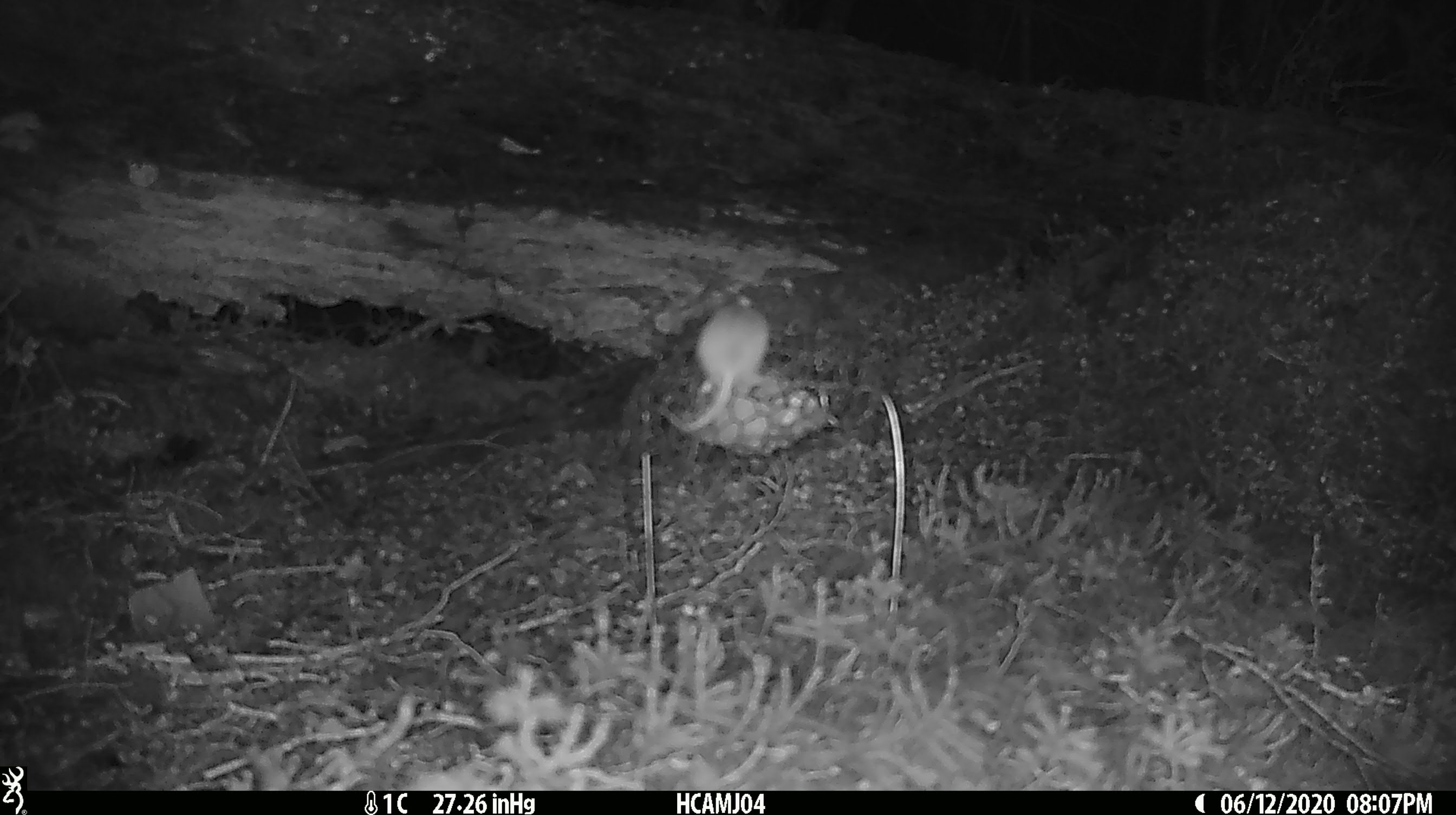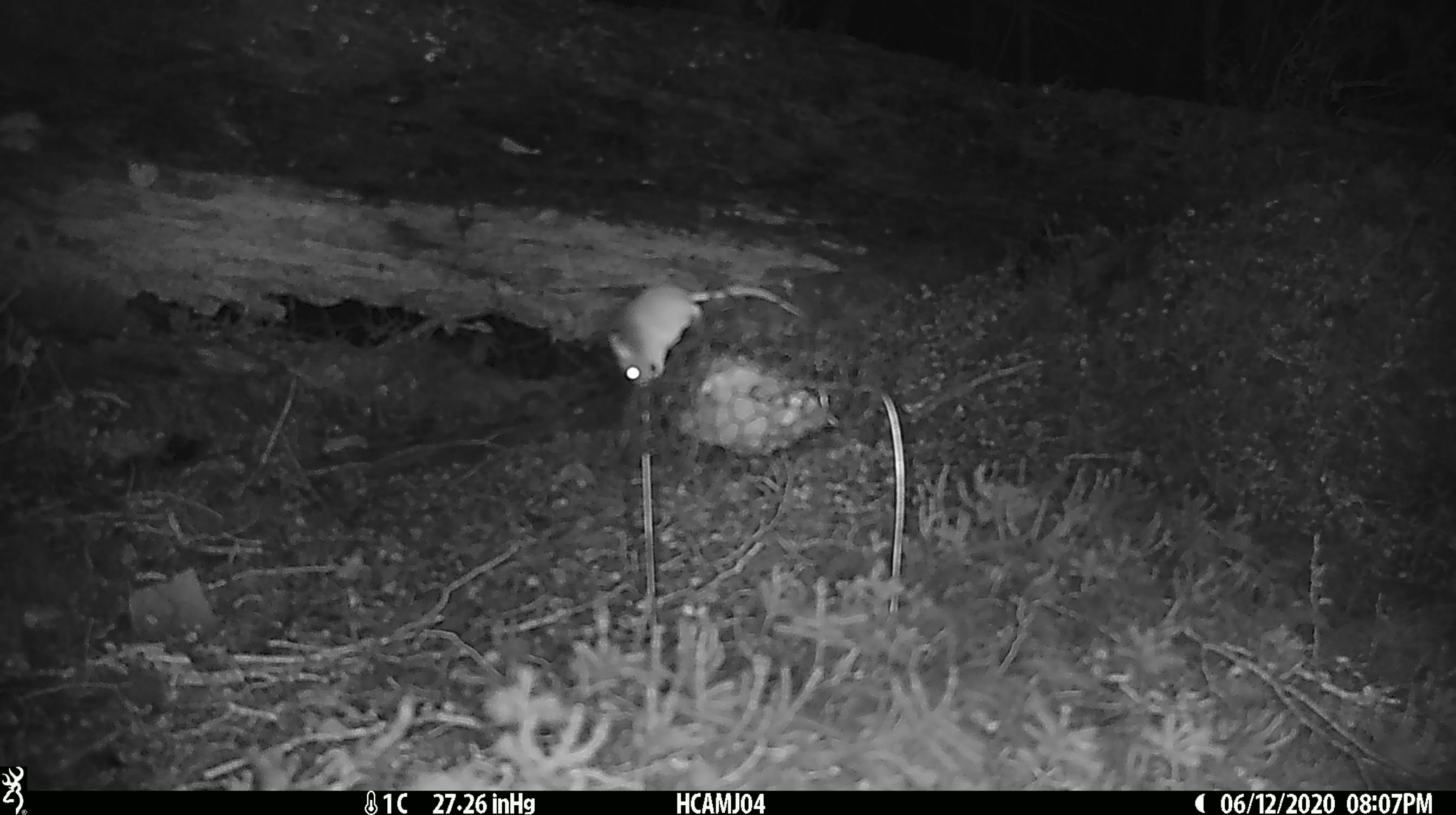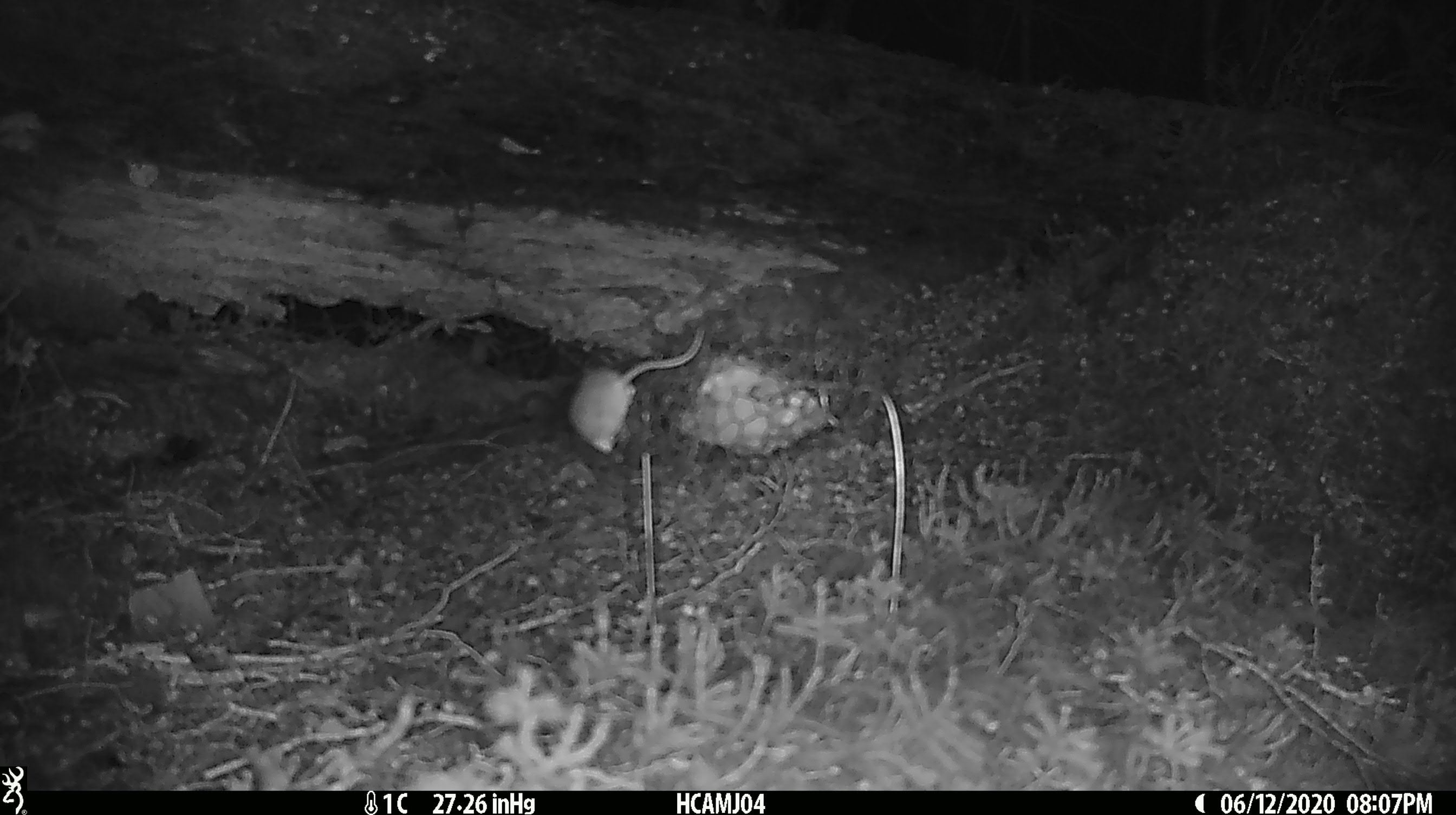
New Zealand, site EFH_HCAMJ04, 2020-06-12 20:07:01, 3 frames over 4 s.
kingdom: Animalia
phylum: Chordata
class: Mammalia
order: Rodentia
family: Muridae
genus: Mus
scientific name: Mus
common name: mouse